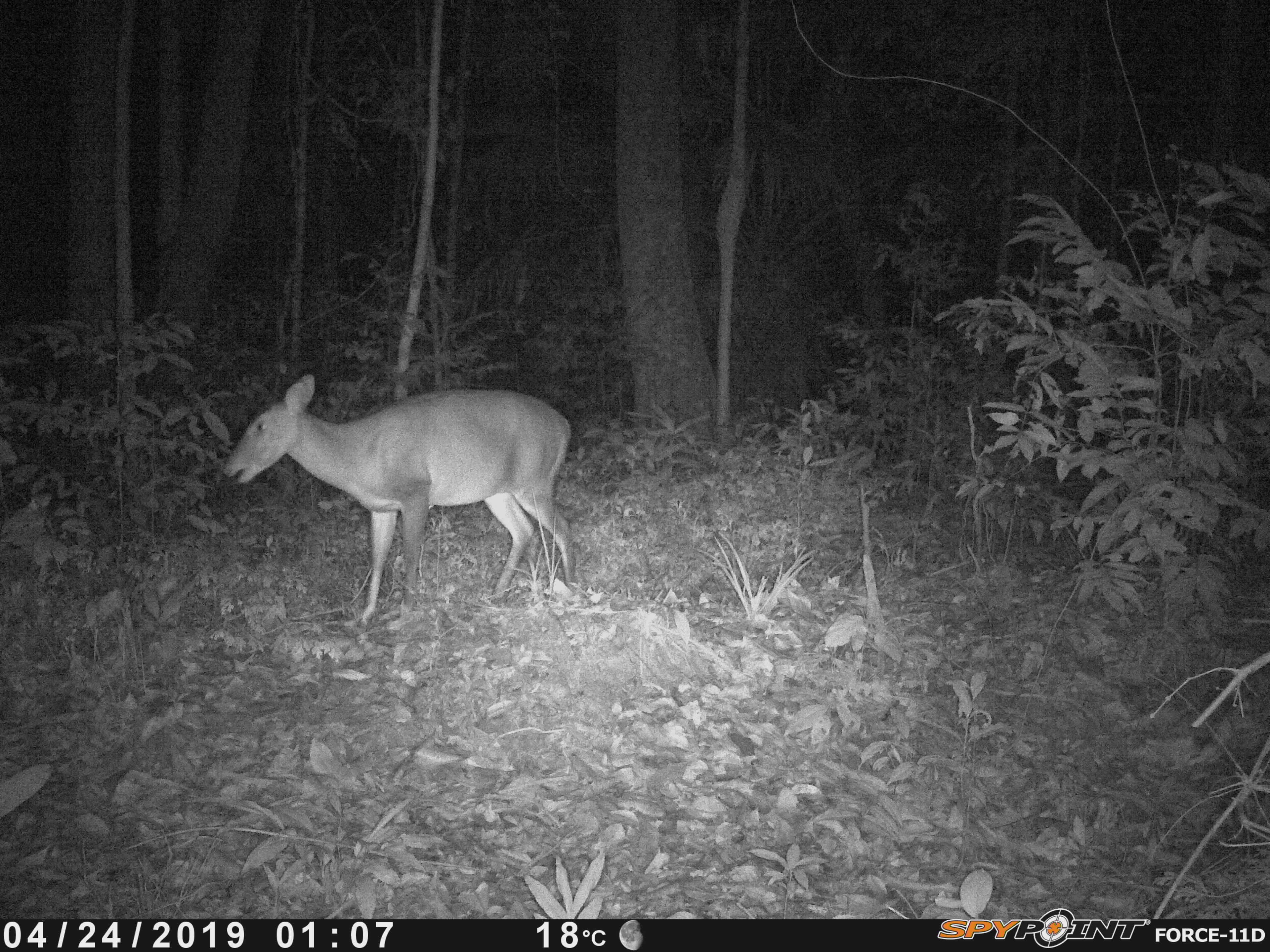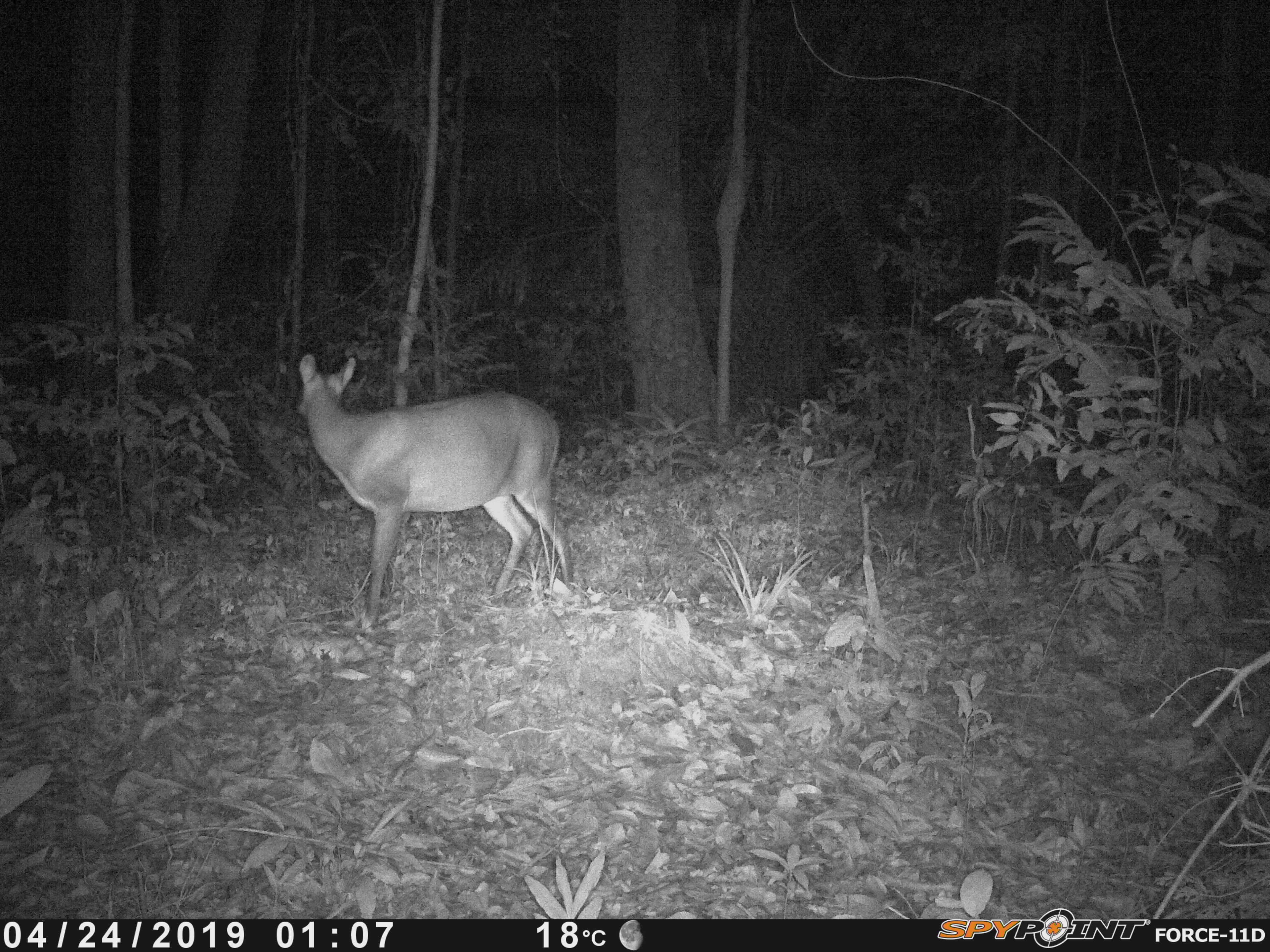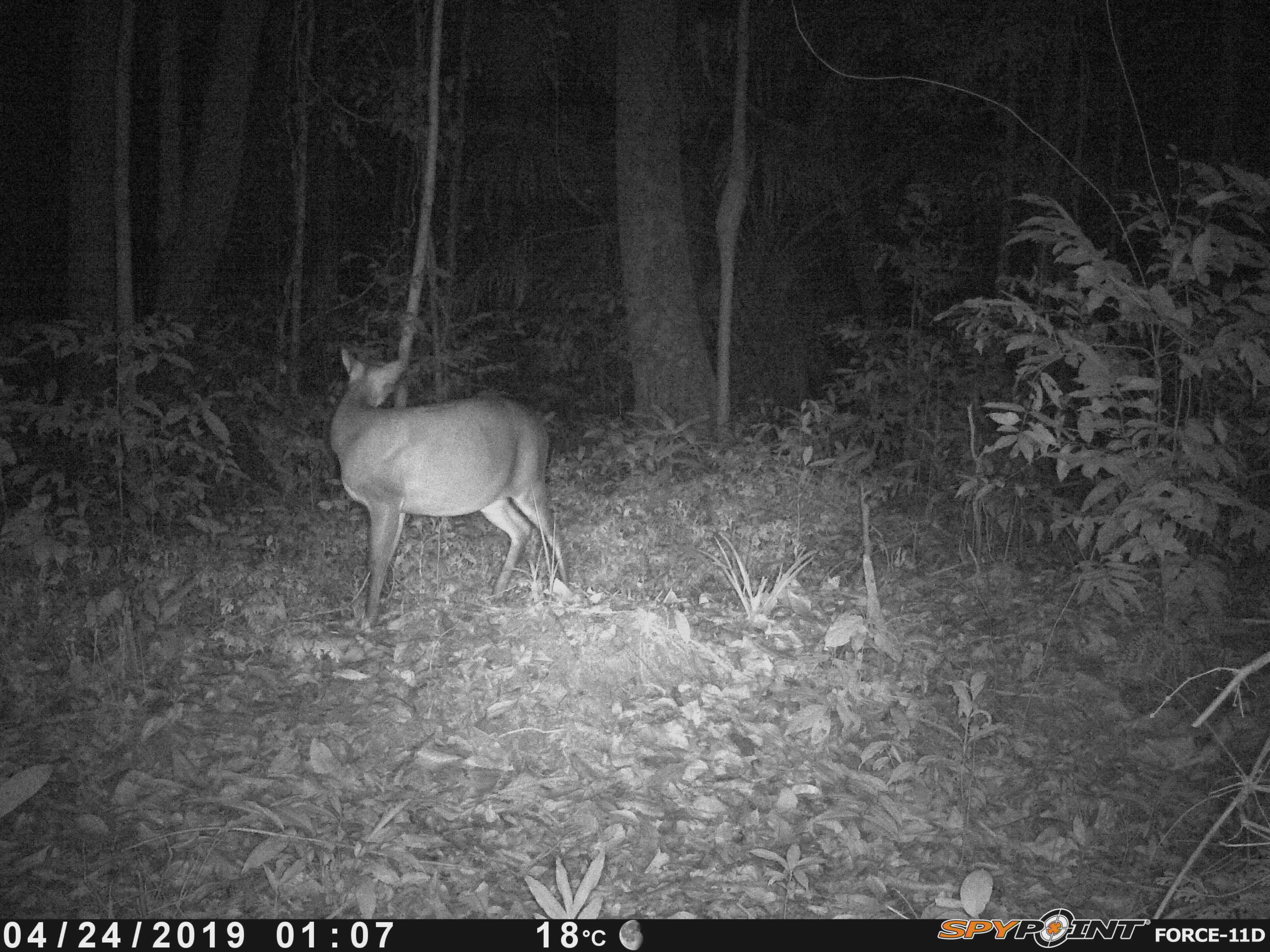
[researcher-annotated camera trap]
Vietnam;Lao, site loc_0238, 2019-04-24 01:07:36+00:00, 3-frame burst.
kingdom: Animalia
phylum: Chordata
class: Mammalia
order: Artiodactyla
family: Cervidae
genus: Muntiacus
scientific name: Muntiacus vuquangensis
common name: large-antlered muntjac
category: large antlered muntjac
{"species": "large antlered muntjac (large-antlered muntjac) (Muntiacus vuquangensis)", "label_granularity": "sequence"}